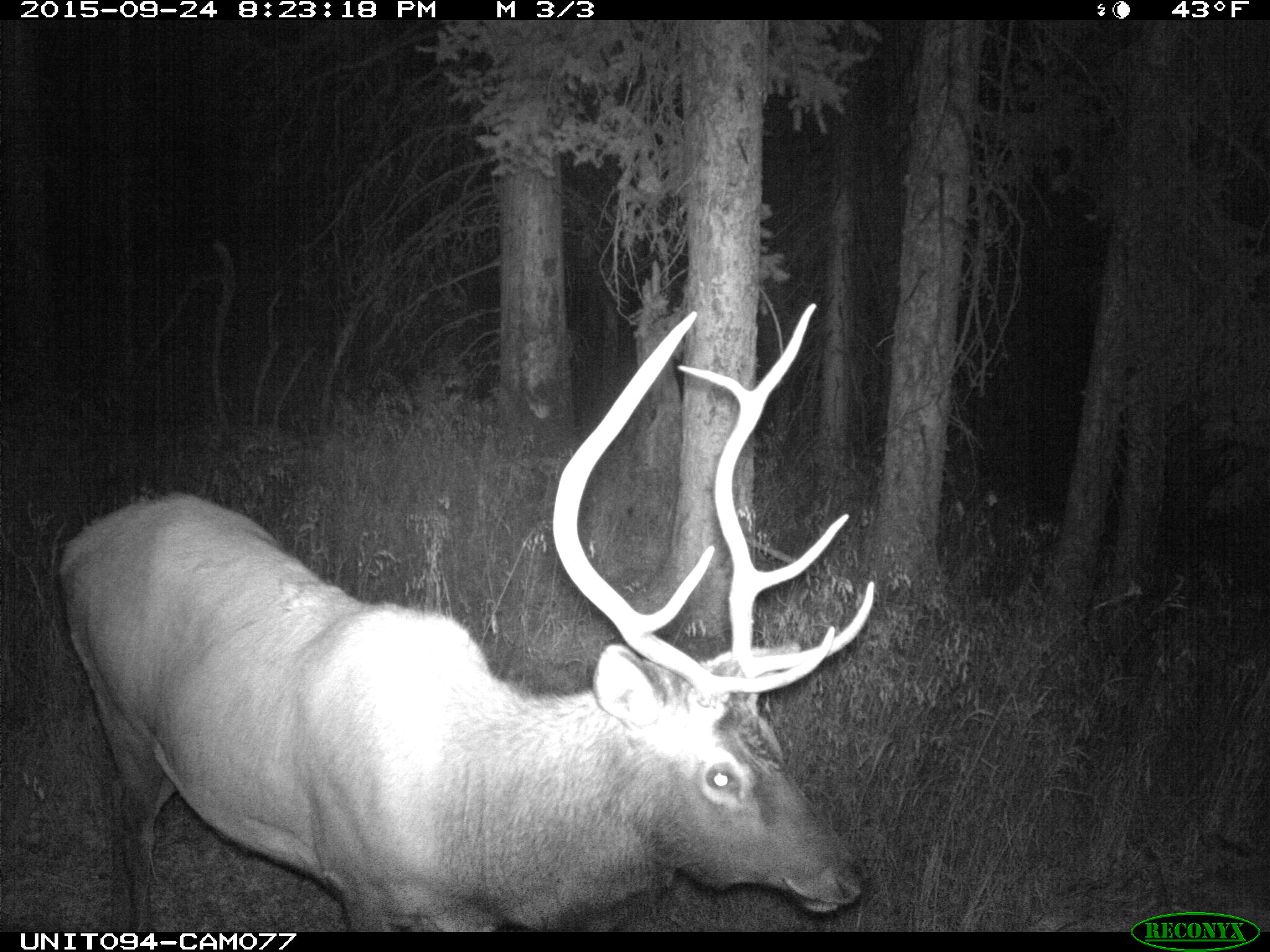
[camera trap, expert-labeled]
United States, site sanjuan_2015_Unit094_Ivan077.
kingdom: Animalia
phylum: Chordata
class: Mammalia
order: Artiodactyla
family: Cervidae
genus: Cervus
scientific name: Cervus elaphus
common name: red deer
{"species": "Cervus elaphus (red deer)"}